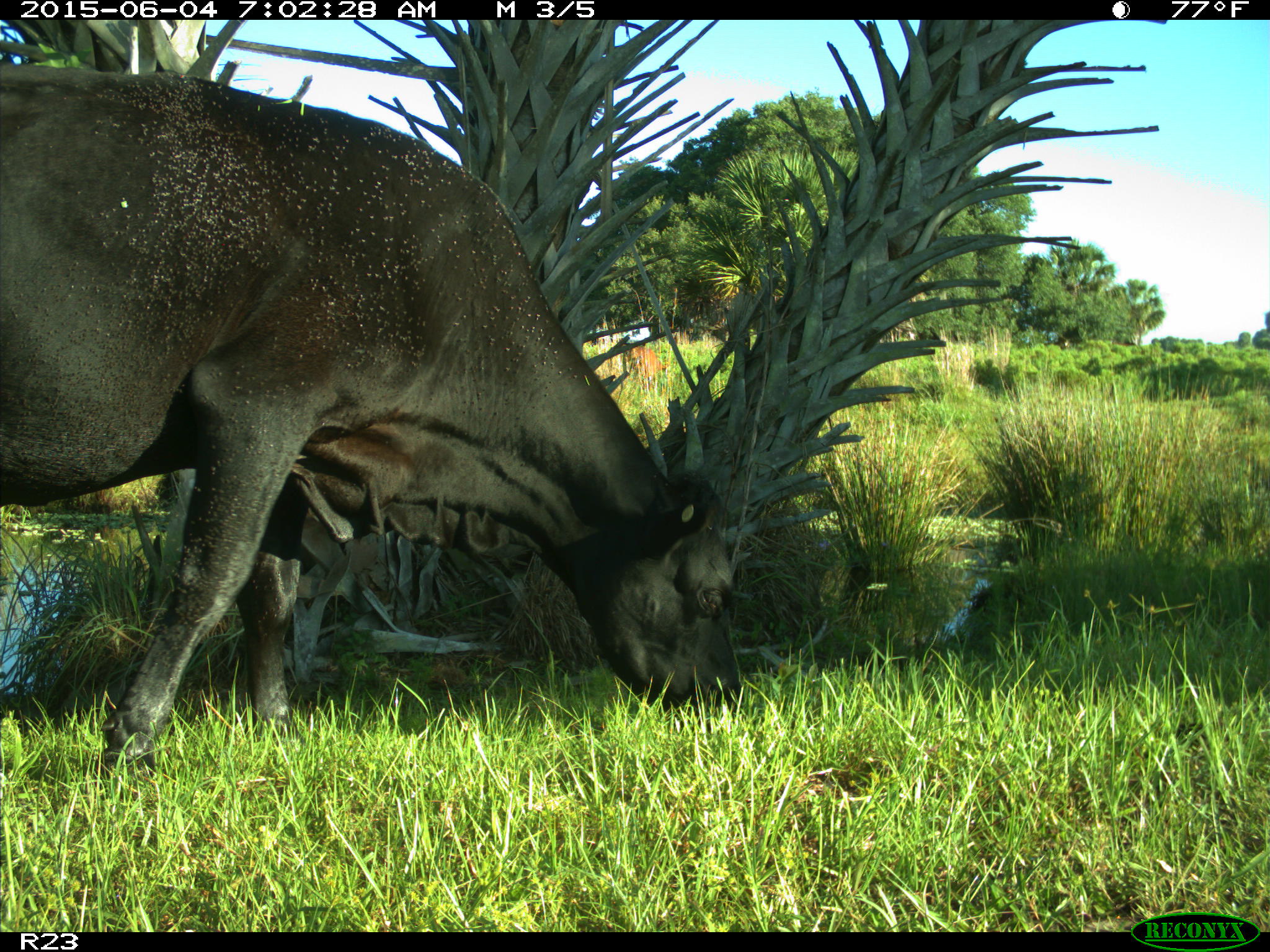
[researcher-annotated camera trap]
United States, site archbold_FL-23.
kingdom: Animalia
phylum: Chordata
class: Mammalia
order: Artiodactyla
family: Bovidae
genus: Bos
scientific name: Bos taurus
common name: domestic cow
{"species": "Bos taurus (domestic cow)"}